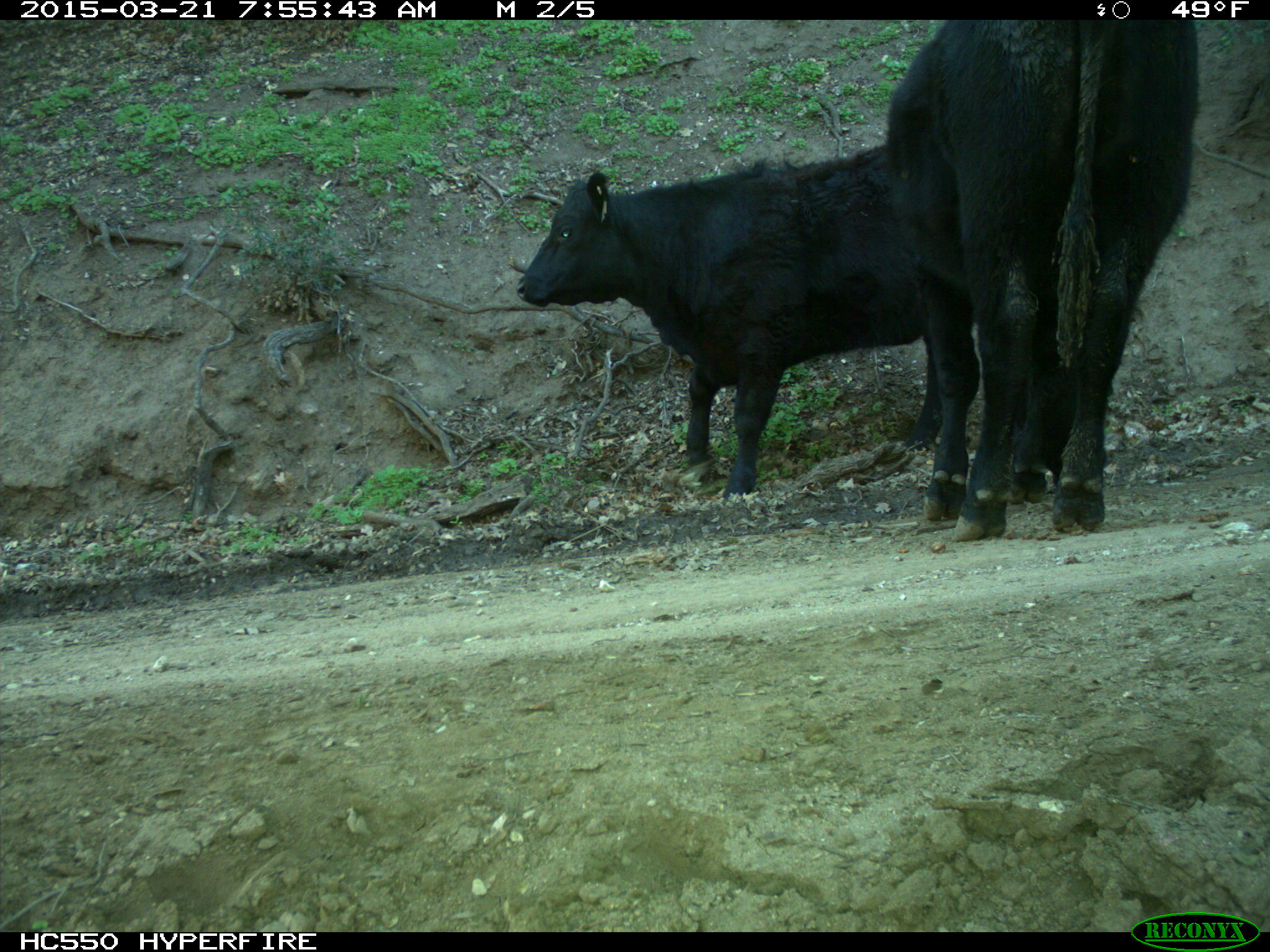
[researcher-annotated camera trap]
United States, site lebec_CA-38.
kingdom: Animalia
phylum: Chordata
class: Mammalia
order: Artiodactyla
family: Bovidae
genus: Bos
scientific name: Bos taurus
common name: domestic cow